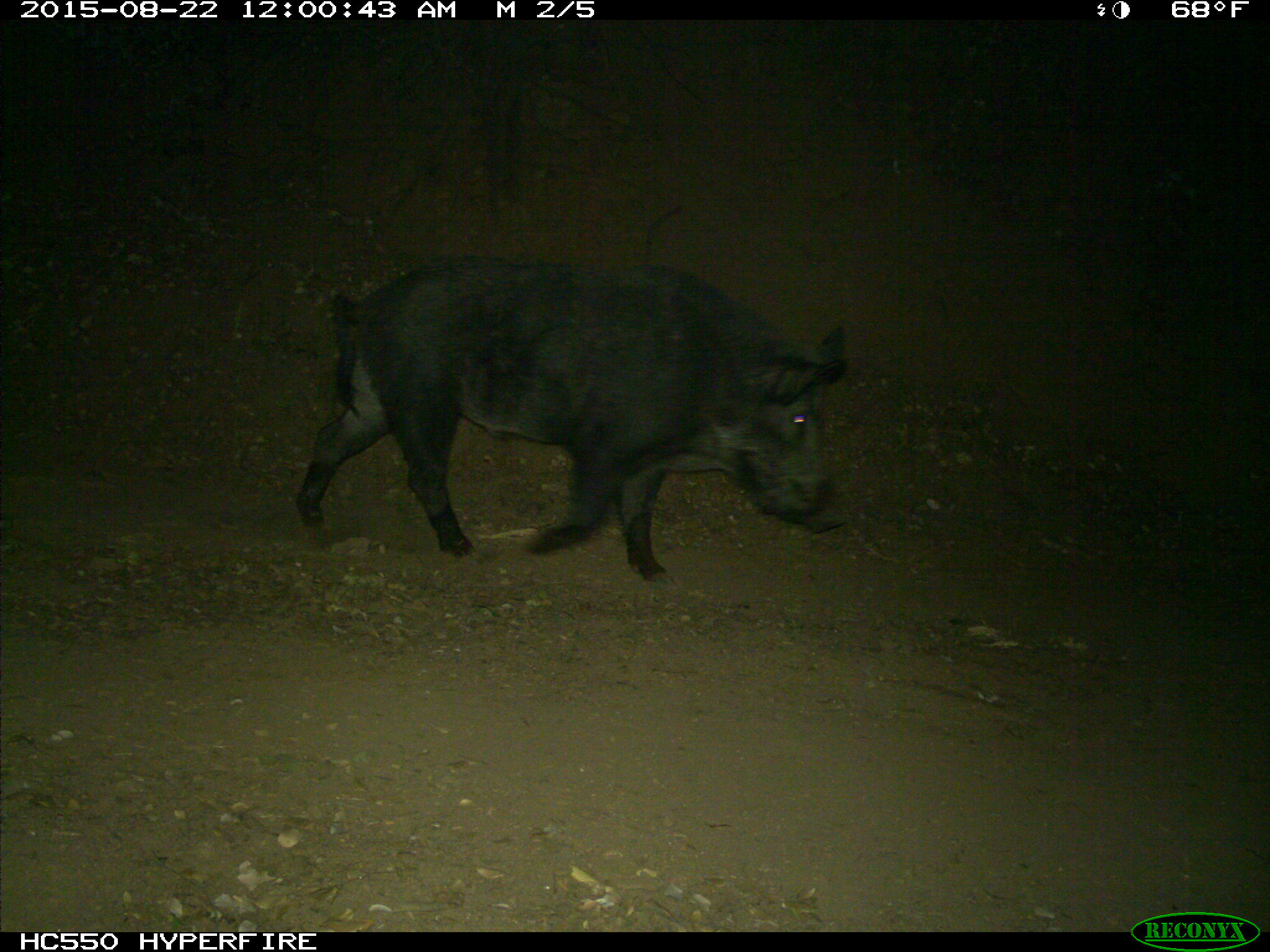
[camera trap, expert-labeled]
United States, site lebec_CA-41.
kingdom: Animalia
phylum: Chordata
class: Mammalia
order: Artiodactyla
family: Suidae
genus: Sus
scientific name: Sus scrofa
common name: wild boar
Sus scrofa (wild boar).